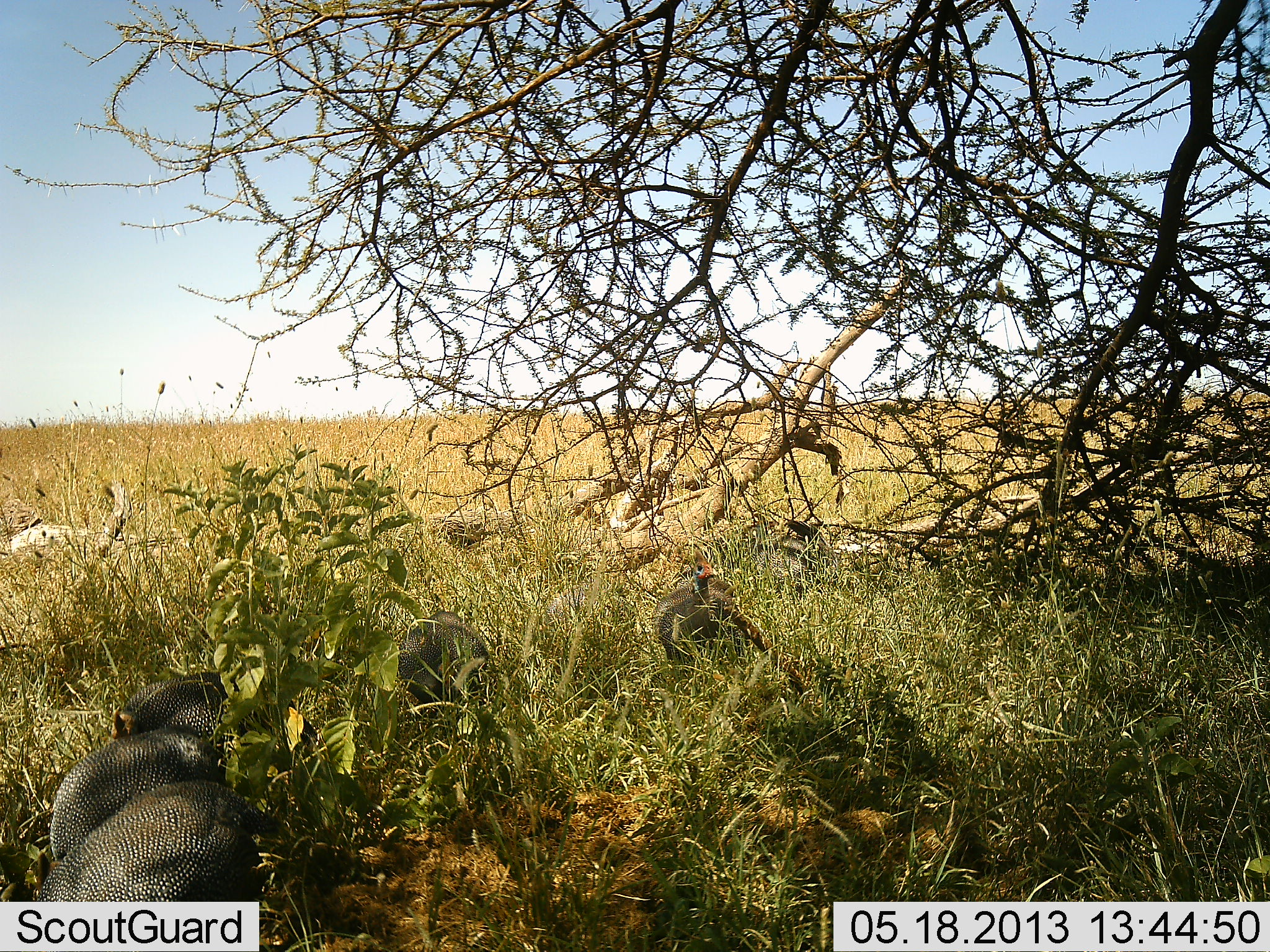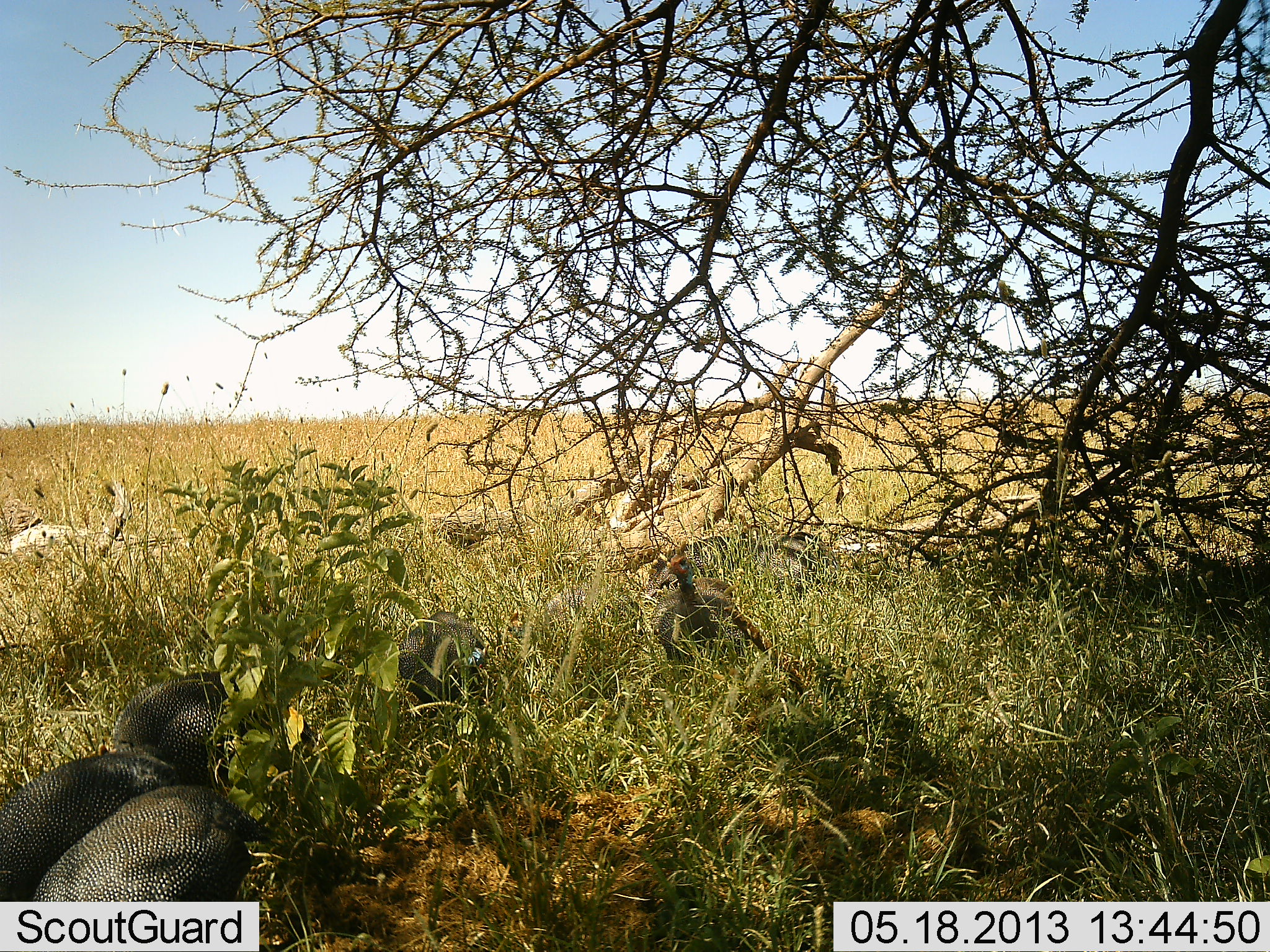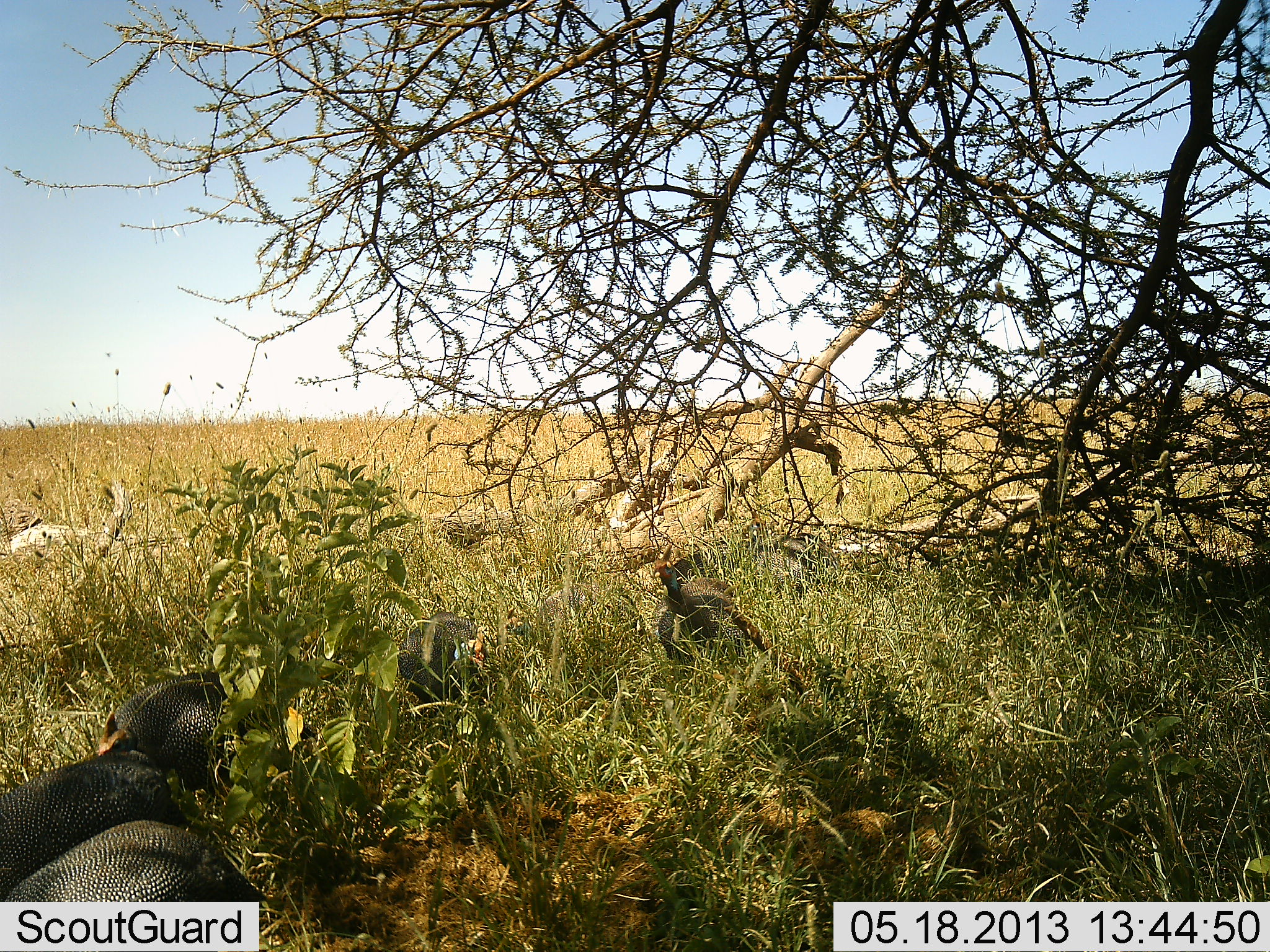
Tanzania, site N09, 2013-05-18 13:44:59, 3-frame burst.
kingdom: Animalia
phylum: Chordata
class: Aves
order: Galliformes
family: Numididae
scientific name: Numididae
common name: guinea fowl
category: guineafowl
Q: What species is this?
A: Guineafowl (guinea fowl) (Numididae).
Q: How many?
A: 6.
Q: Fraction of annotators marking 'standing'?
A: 52%.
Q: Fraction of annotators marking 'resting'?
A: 7%.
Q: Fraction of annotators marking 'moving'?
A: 37%.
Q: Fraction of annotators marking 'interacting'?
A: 0%.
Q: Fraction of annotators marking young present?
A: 0%.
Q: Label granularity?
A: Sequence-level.